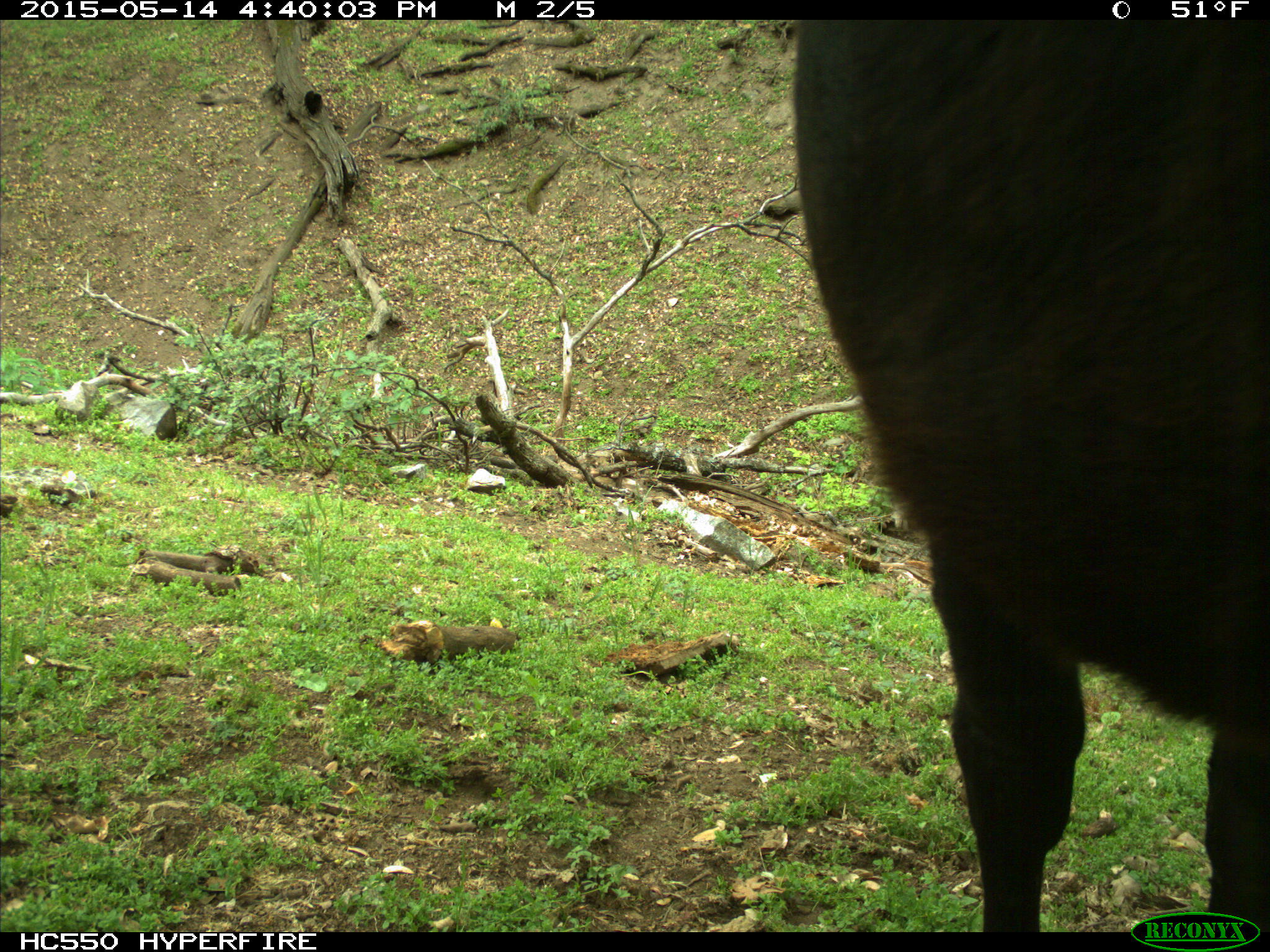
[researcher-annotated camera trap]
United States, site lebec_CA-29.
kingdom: Animalia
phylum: Chordata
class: Mammalia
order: Artiodactyla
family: Bovidae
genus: Bos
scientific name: Bos taurus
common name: domestic cow